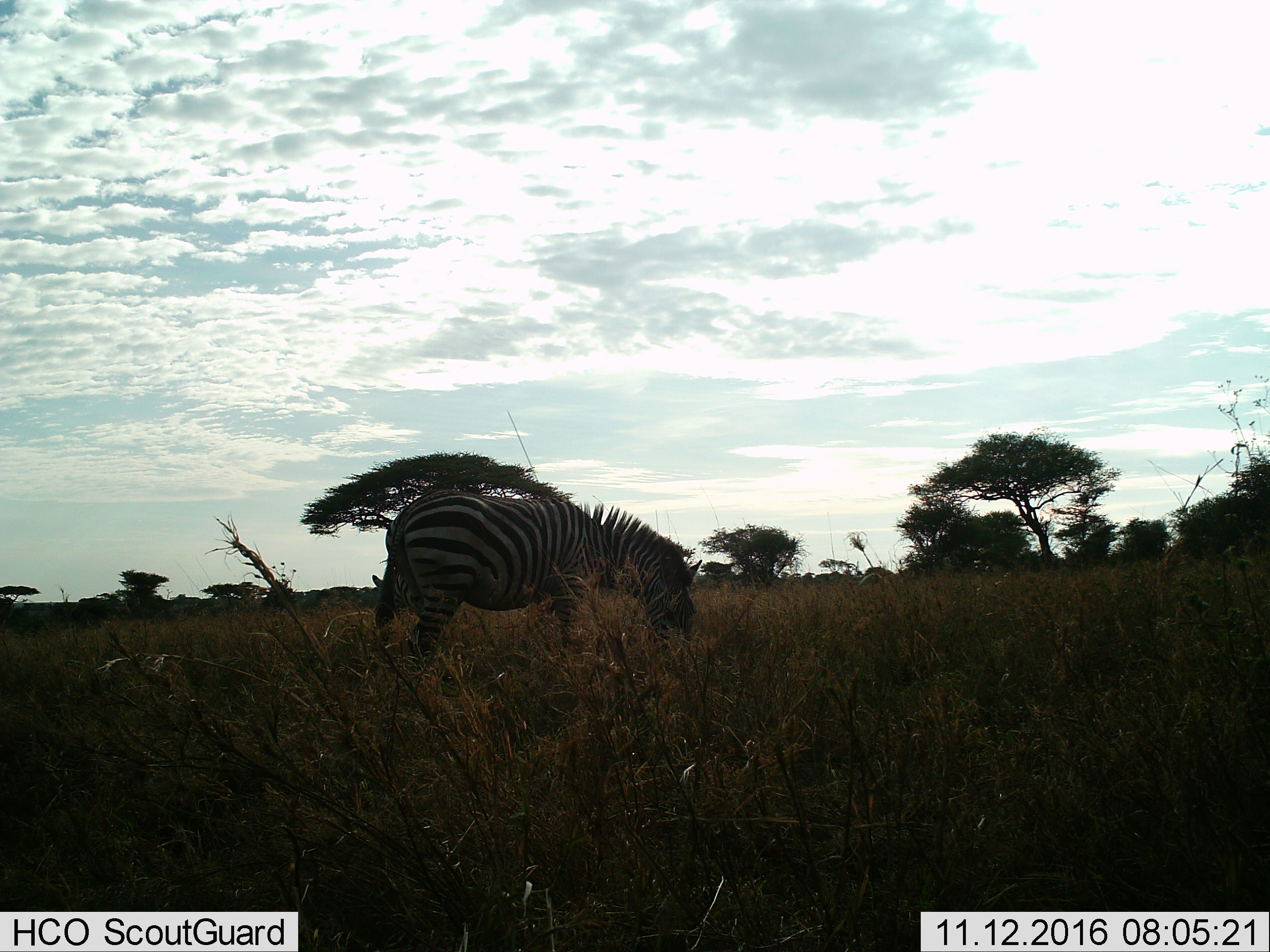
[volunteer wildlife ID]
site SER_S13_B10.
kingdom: Animalia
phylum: Chordata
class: Mammalia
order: Perissodactyla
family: Equidae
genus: Equus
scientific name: Equus quagga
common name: plains zebra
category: zebraplains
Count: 1.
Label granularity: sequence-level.